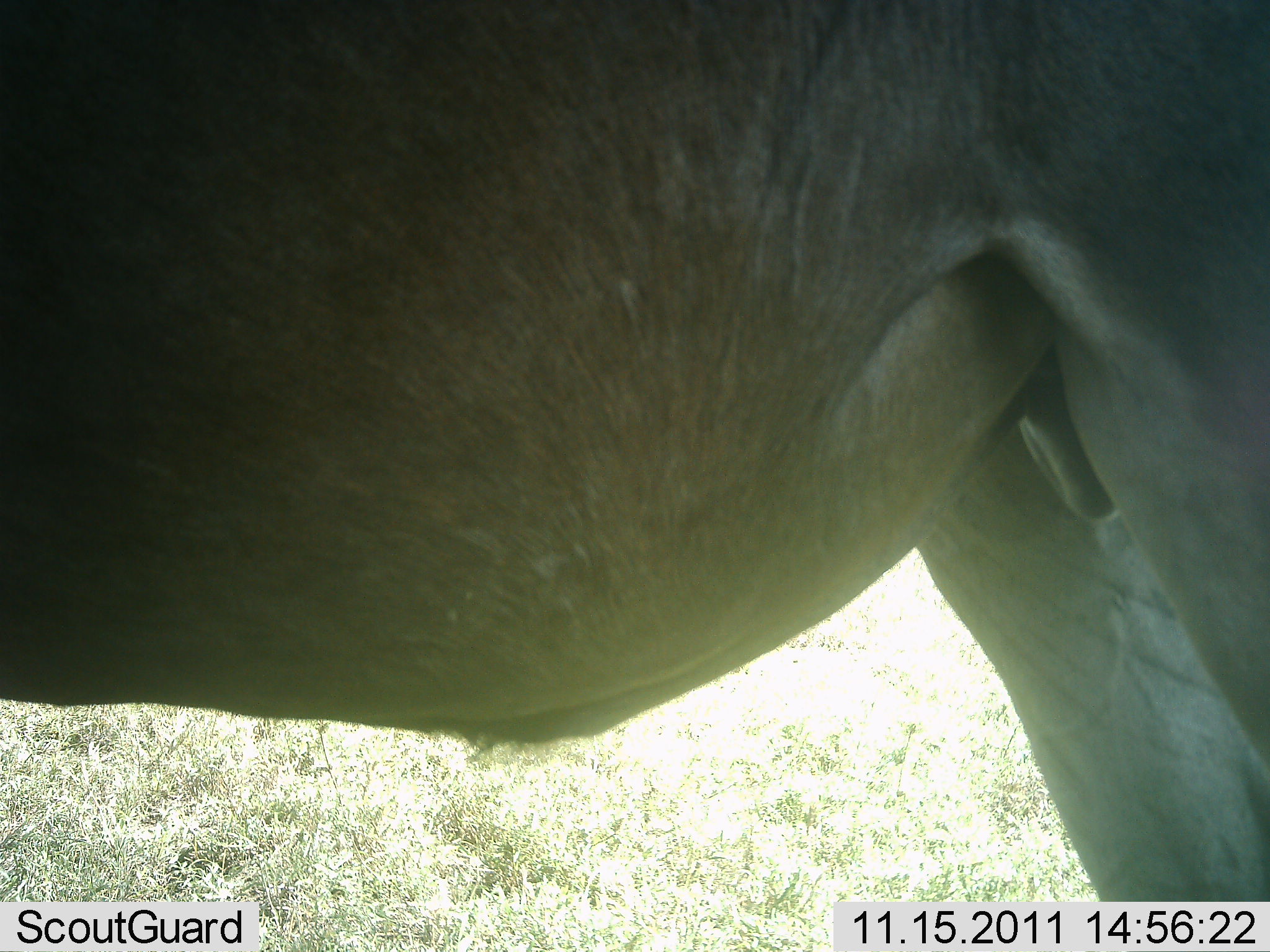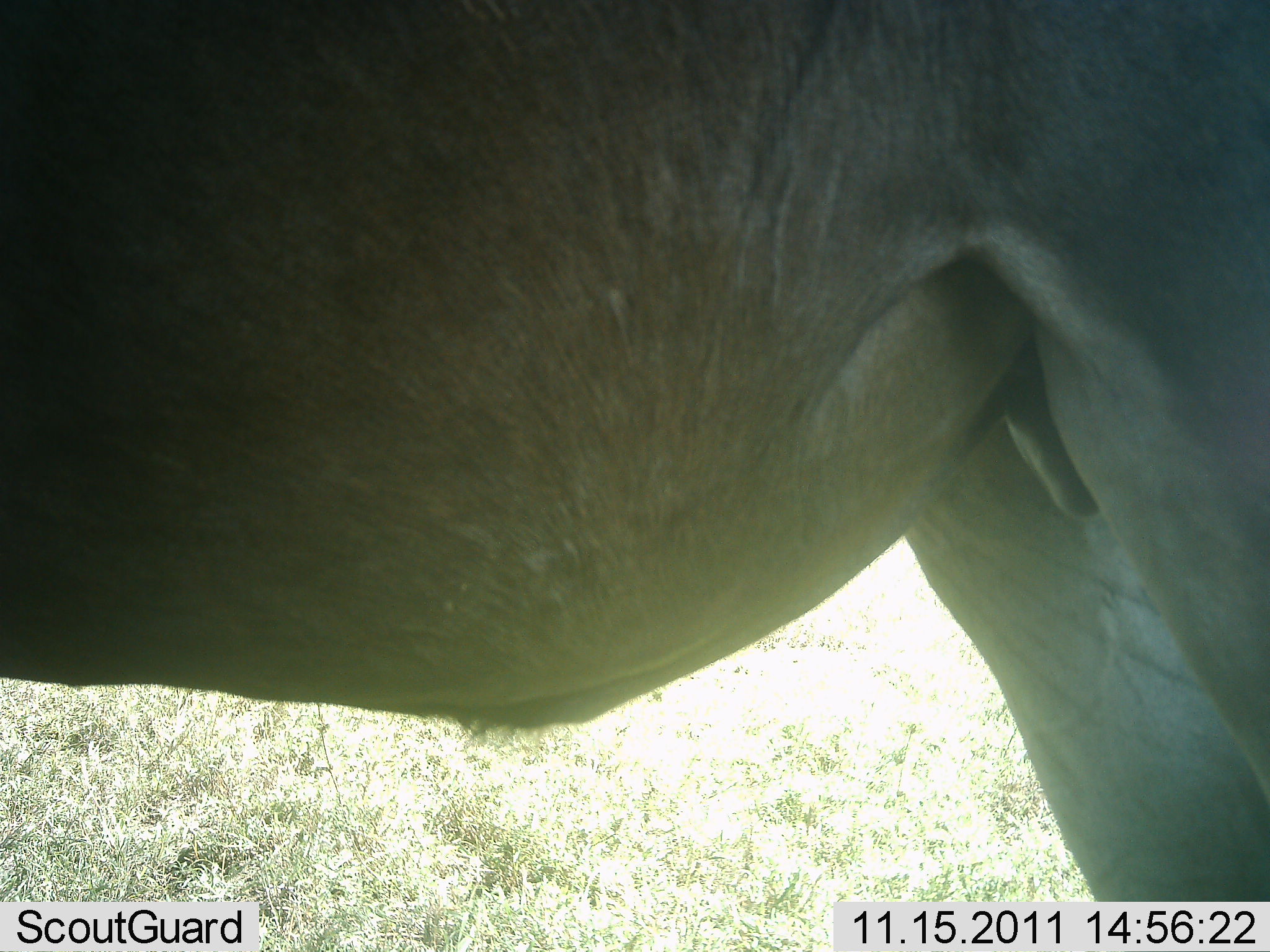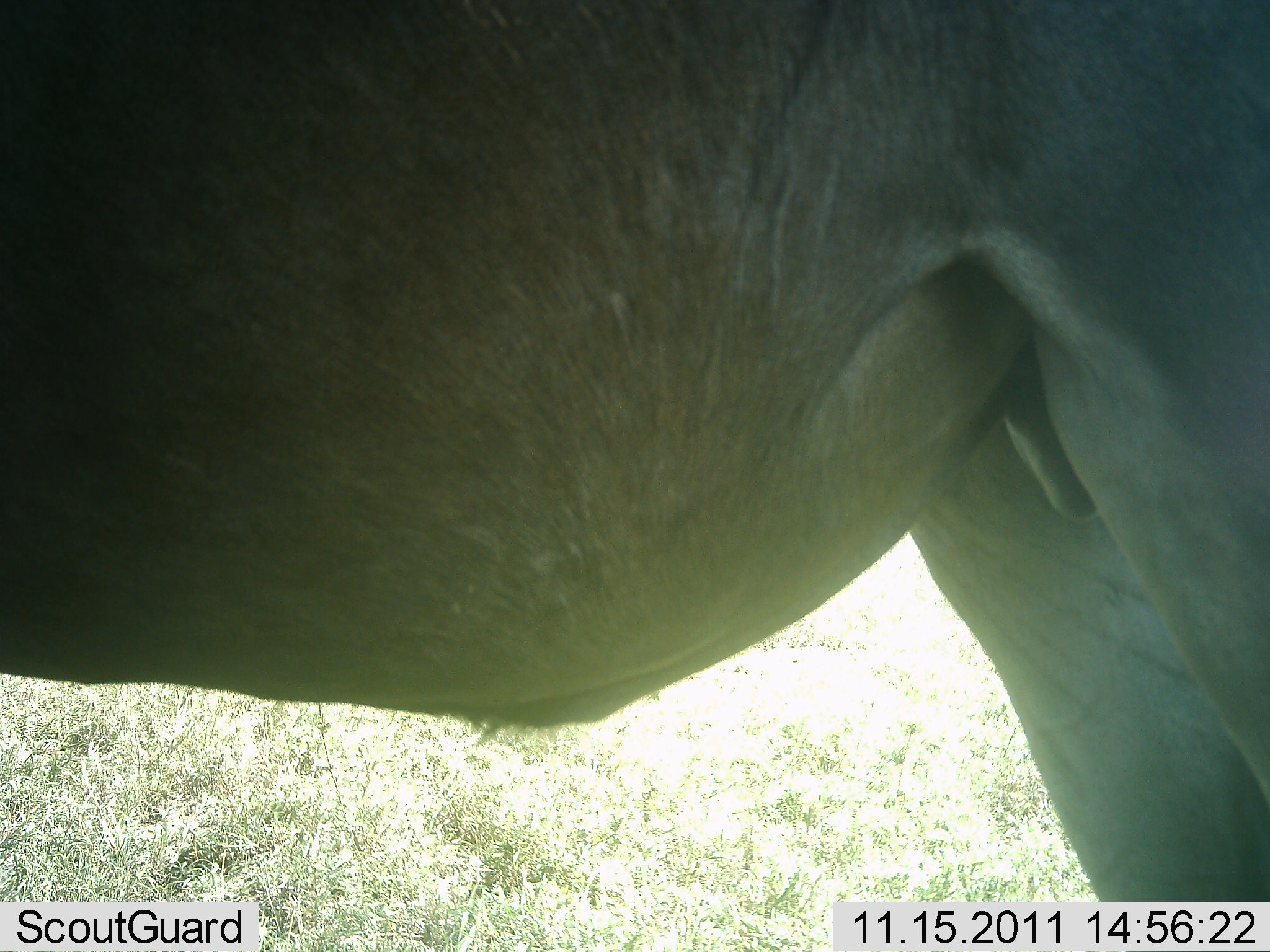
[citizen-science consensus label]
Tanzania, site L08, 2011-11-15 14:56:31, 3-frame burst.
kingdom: Animalia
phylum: Chordata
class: Mammalia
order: Artiodactyla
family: Bovidae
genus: Connochaetes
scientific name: Connochaetes taurinus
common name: blue wildebeest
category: wildebeest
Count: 1.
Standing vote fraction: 100%.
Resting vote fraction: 0%.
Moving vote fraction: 0%.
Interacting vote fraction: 0%.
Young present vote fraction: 0%.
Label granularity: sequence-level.